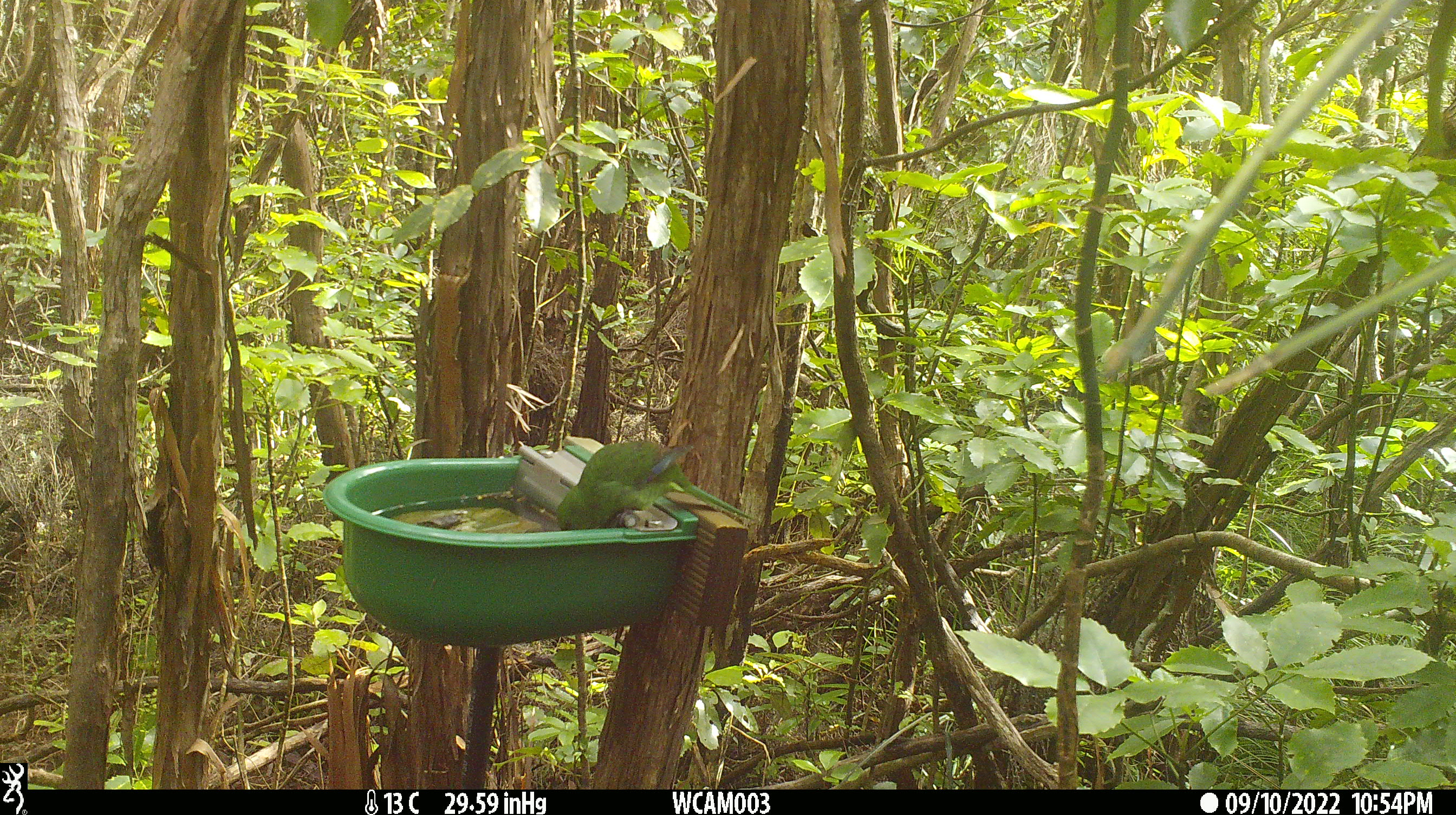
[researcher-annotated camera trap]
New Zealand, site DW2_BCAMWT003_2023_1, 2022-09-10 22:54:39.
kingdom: Animalia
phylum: Chordata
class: Aves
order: Psittaciformes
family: Psittaculidae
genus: Cyanoramphus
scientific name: Cyanoramphus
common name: parakeet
Parakeet (Cyanoramphus).